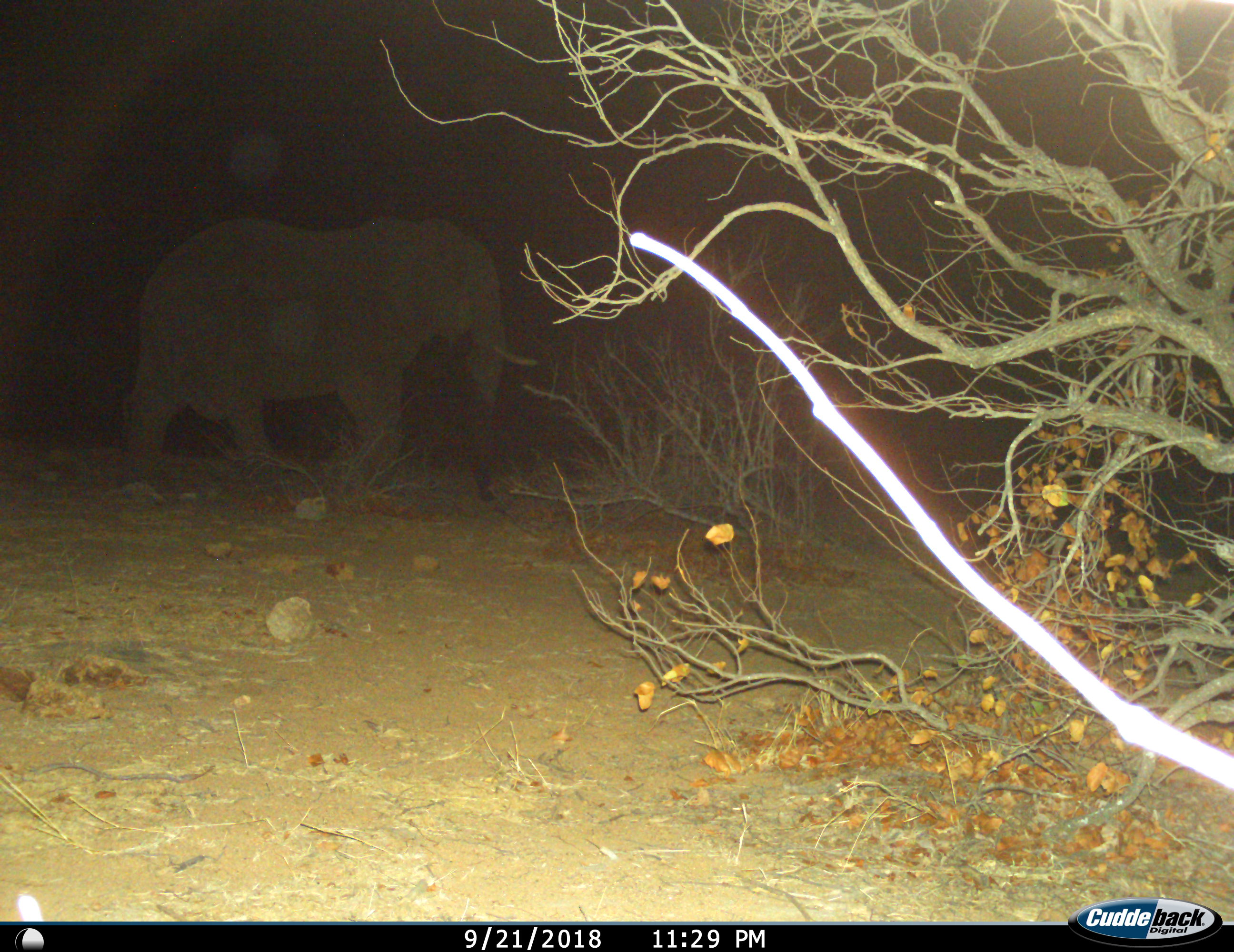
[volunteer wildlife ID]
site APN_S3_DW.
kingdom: Animalia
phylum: Chordata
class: Mammalia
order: Proboscidea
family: Elephantidae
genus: Loxodonta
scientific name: Loxodonta africana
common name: african bush elephant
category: elephant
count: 1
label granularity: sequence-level